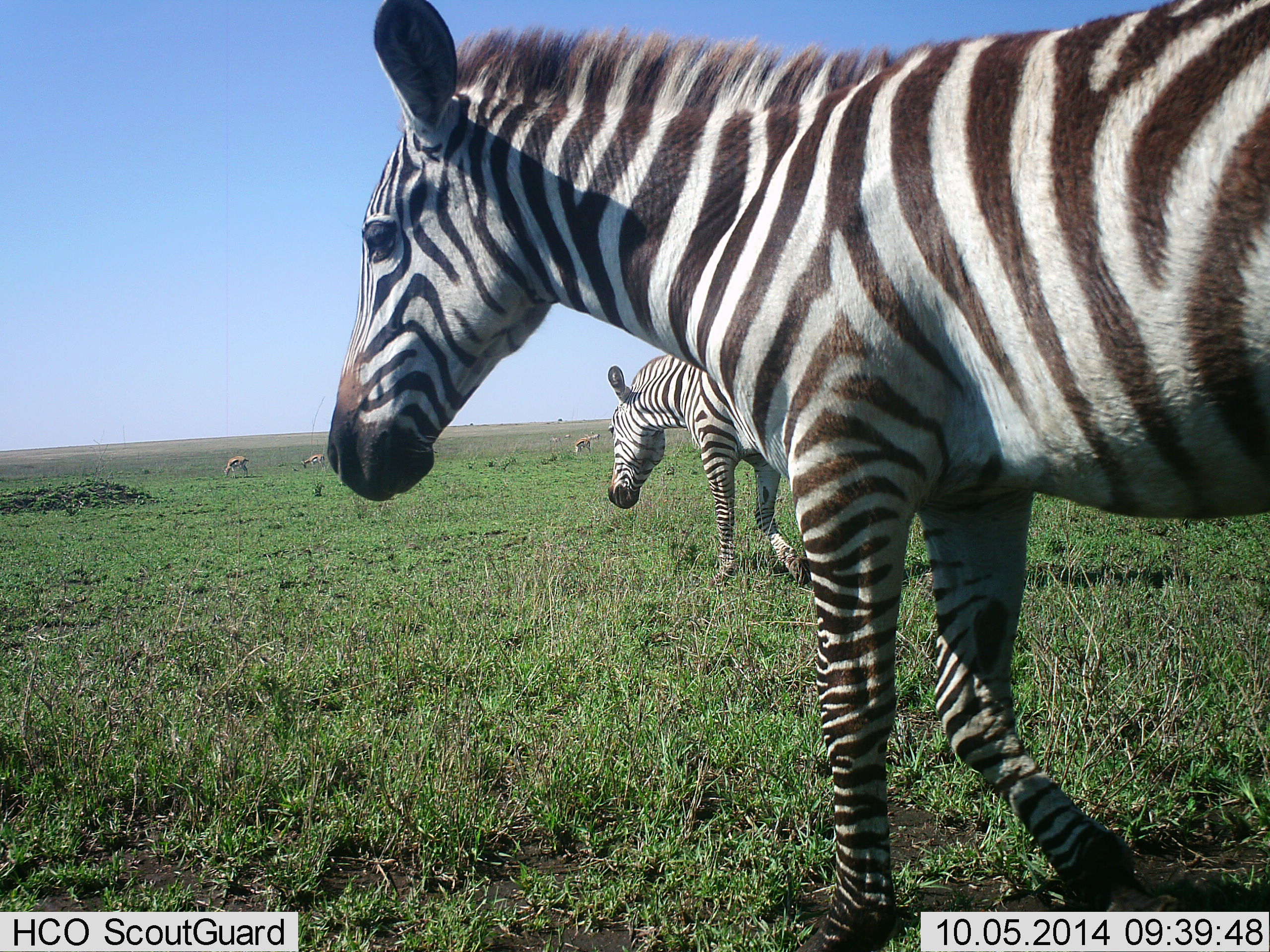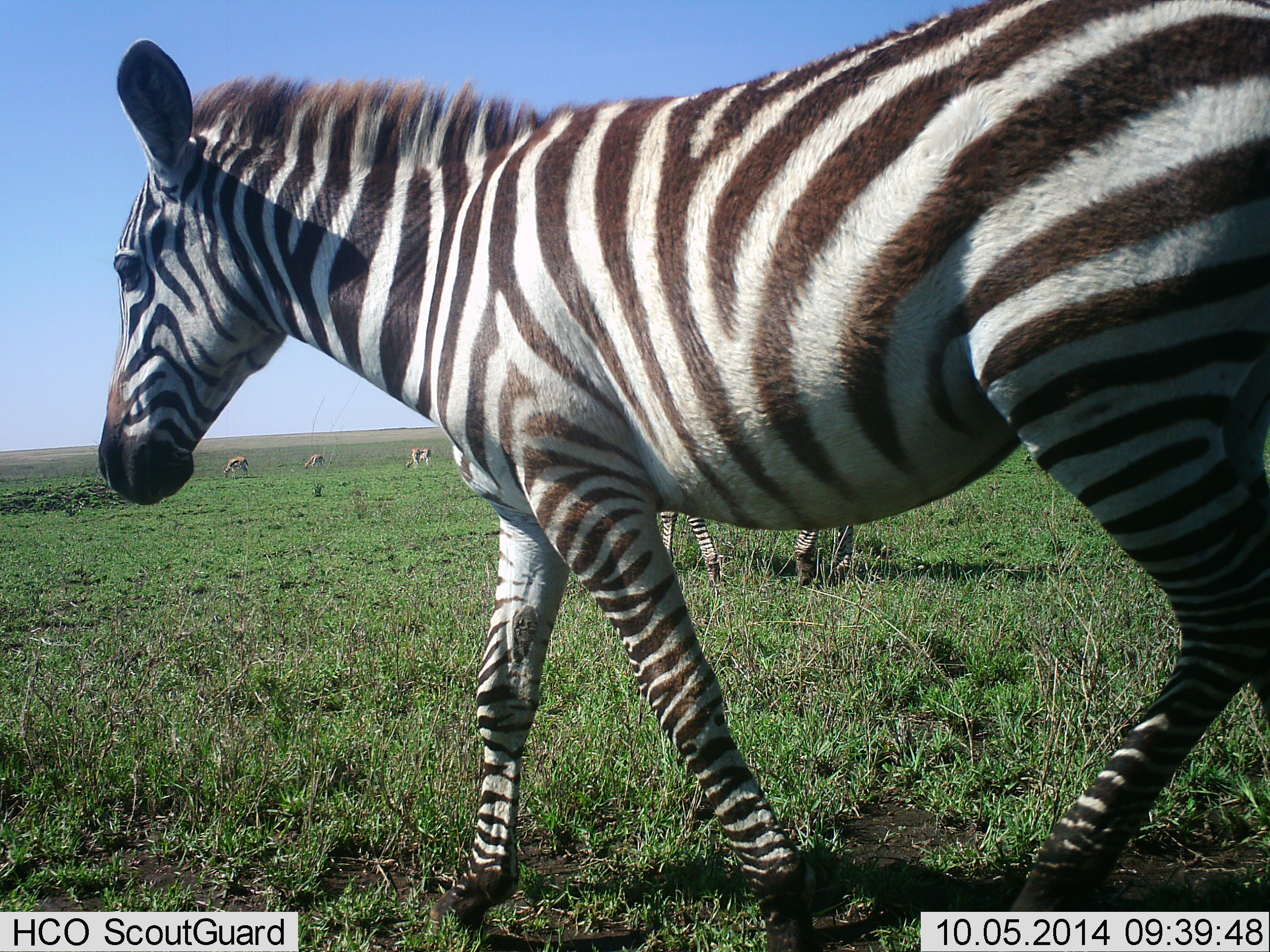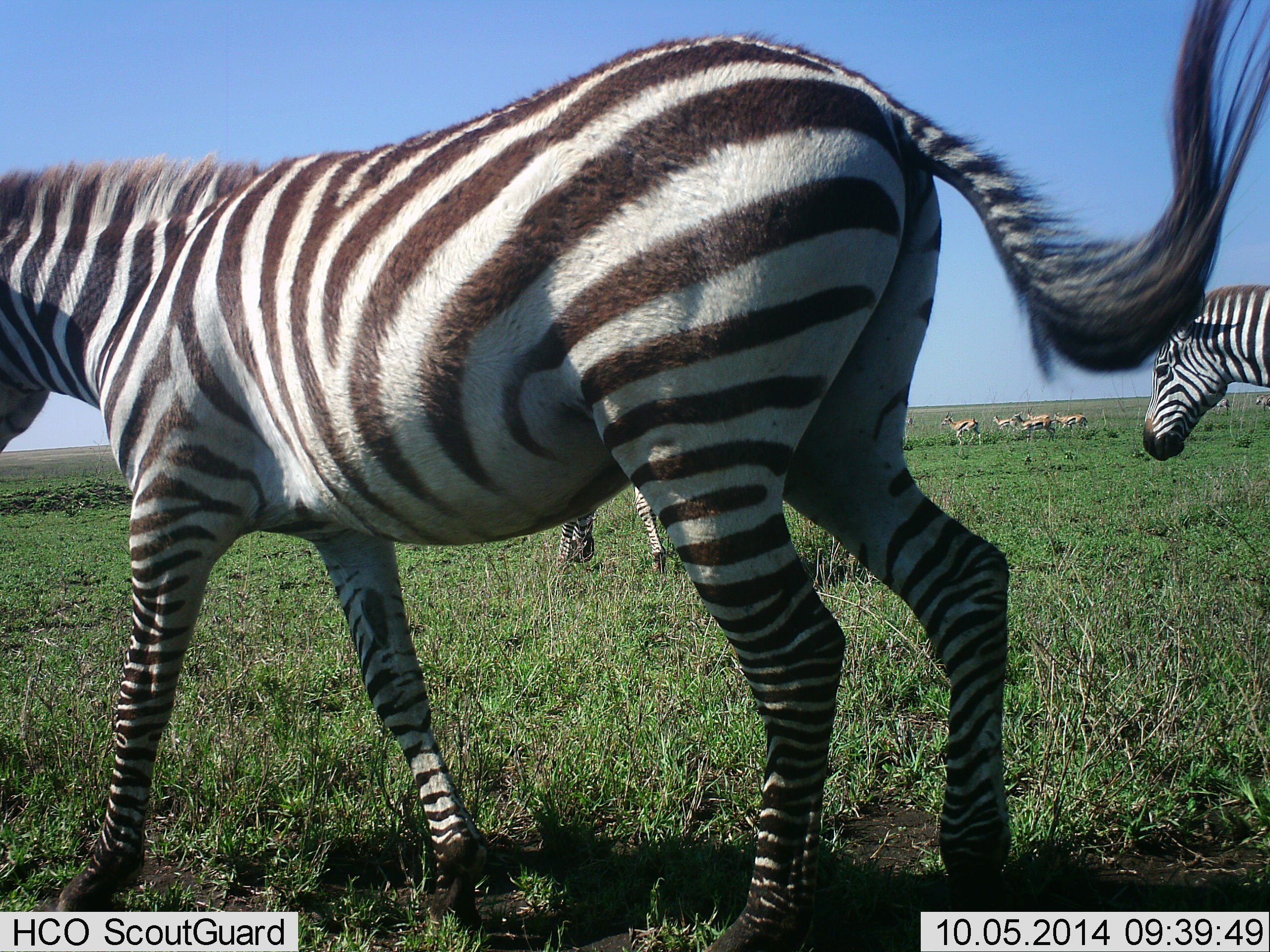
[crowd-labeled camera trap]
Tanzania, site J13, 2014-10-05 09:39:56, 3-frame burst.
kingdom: Animalia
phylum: Chordata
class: Mammalia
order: Artiodactyla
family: Bovidae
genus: Eudorcas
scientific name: Eudorcas thomsonii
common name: thomson's gazelle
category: gazellethomsons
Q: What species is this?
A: Gazellethomsons (thomson's gazelle) (Eudorcas thomsonii).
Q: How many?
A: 9.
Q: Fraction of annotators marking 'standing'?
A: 70%.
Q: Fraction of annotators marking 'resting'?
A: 0%.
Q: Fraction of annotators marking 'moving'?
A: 0%.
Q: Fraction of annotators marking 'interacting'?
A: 0%.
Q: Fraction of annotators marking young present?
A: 0%.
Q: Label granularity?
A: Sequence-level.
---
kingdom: Animalia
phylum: Chordata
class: Mammalia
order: Perissodactyla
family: Equidae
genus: Equus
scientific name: Equus quagga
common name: plains zebra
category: zebra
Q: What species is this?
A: Zebra (plains zebra) (Equus quagga).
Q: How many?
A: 3.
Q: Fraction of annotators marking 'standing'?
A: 29%.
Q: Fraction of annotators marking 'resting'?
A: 0%.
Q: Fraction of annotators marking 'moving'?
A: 100%.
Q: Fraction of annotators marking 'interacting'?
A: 0%.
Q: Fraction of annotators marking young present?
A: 6%.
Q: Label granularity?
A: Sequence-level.